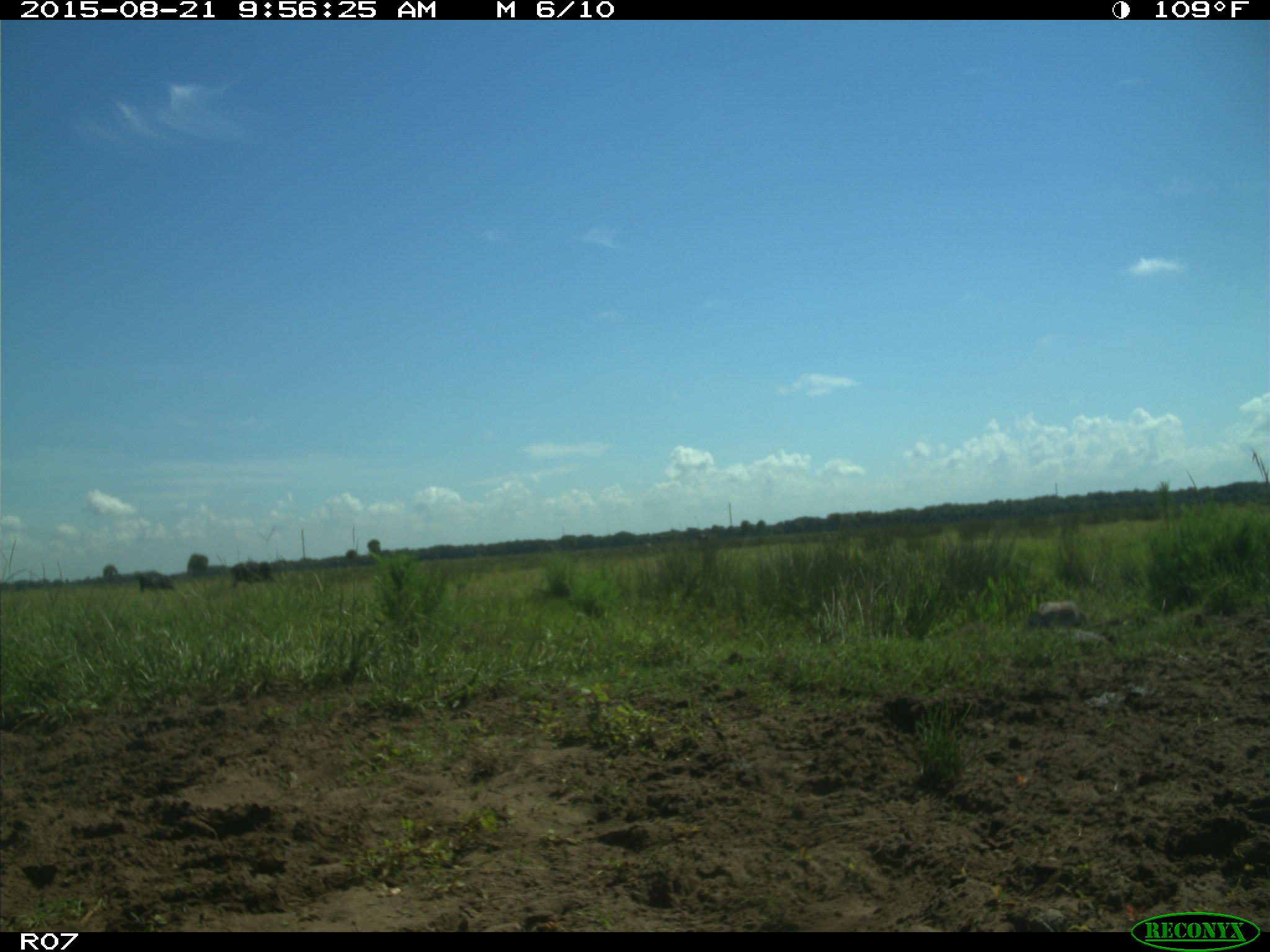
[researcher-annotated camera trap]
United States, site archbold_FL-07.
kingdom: Animalia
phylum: Chordata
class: Mammalia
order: Artiodactyla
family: Bovidae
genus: Bos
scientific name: Bos taurus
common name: domestic cow